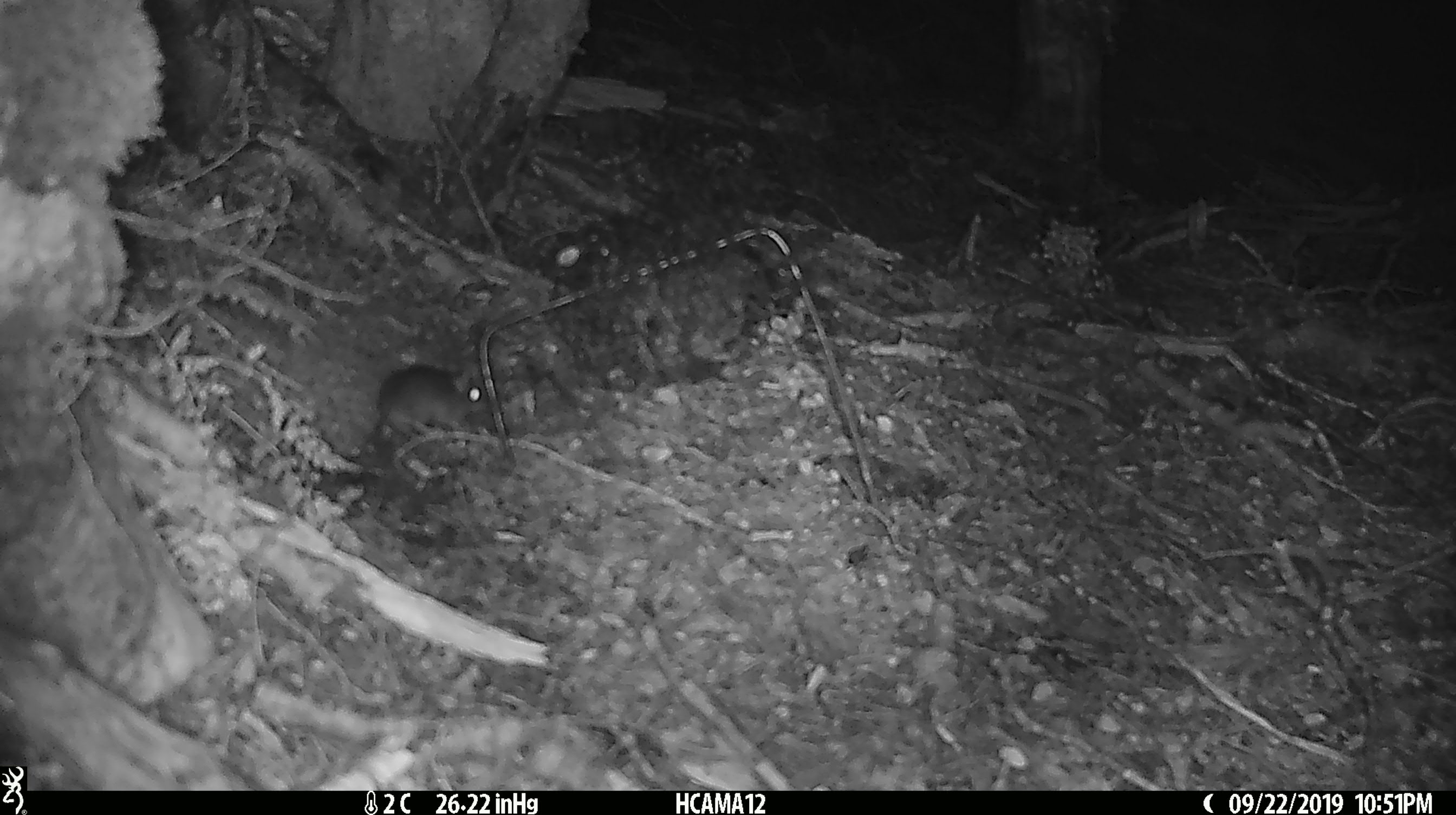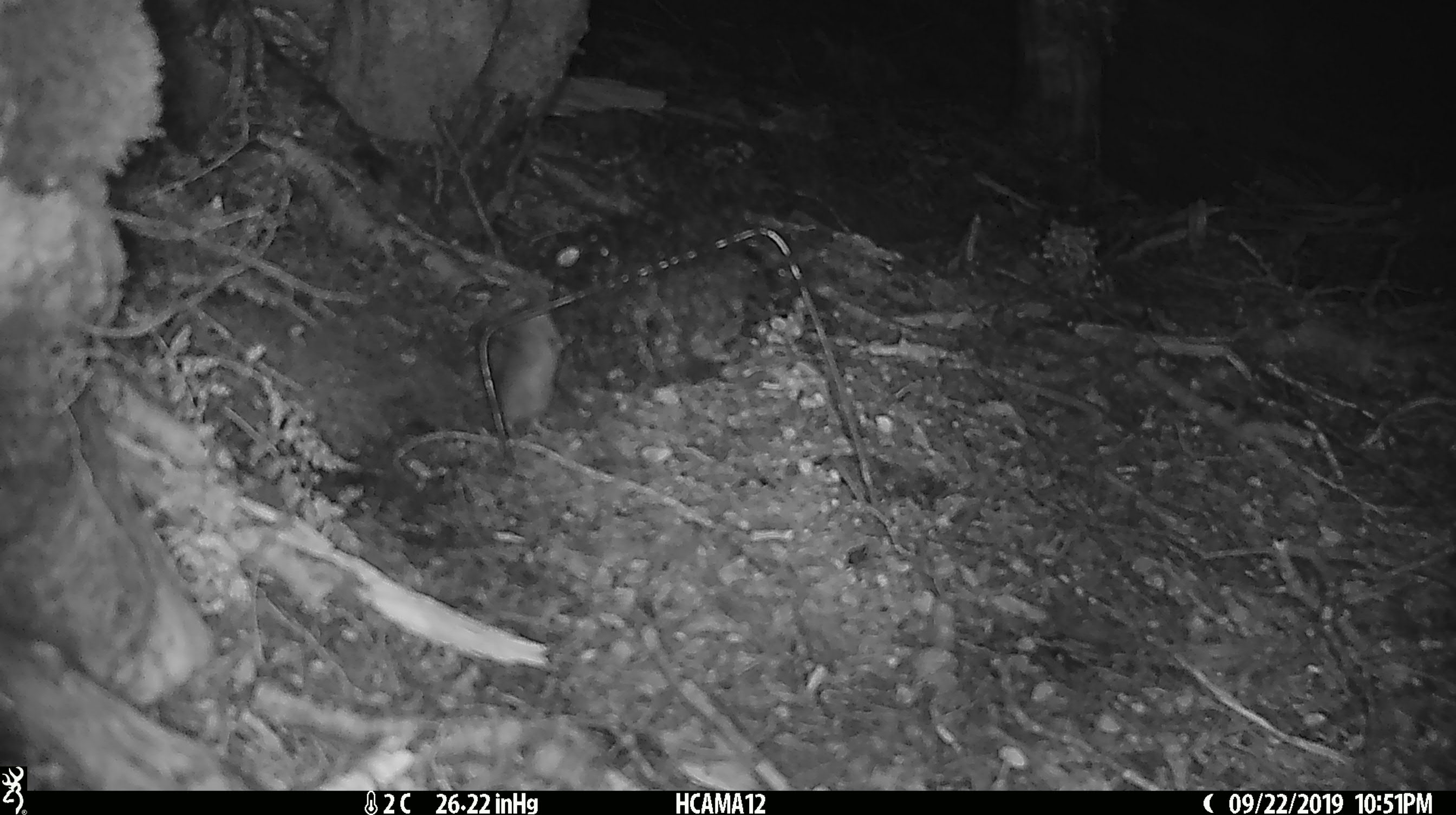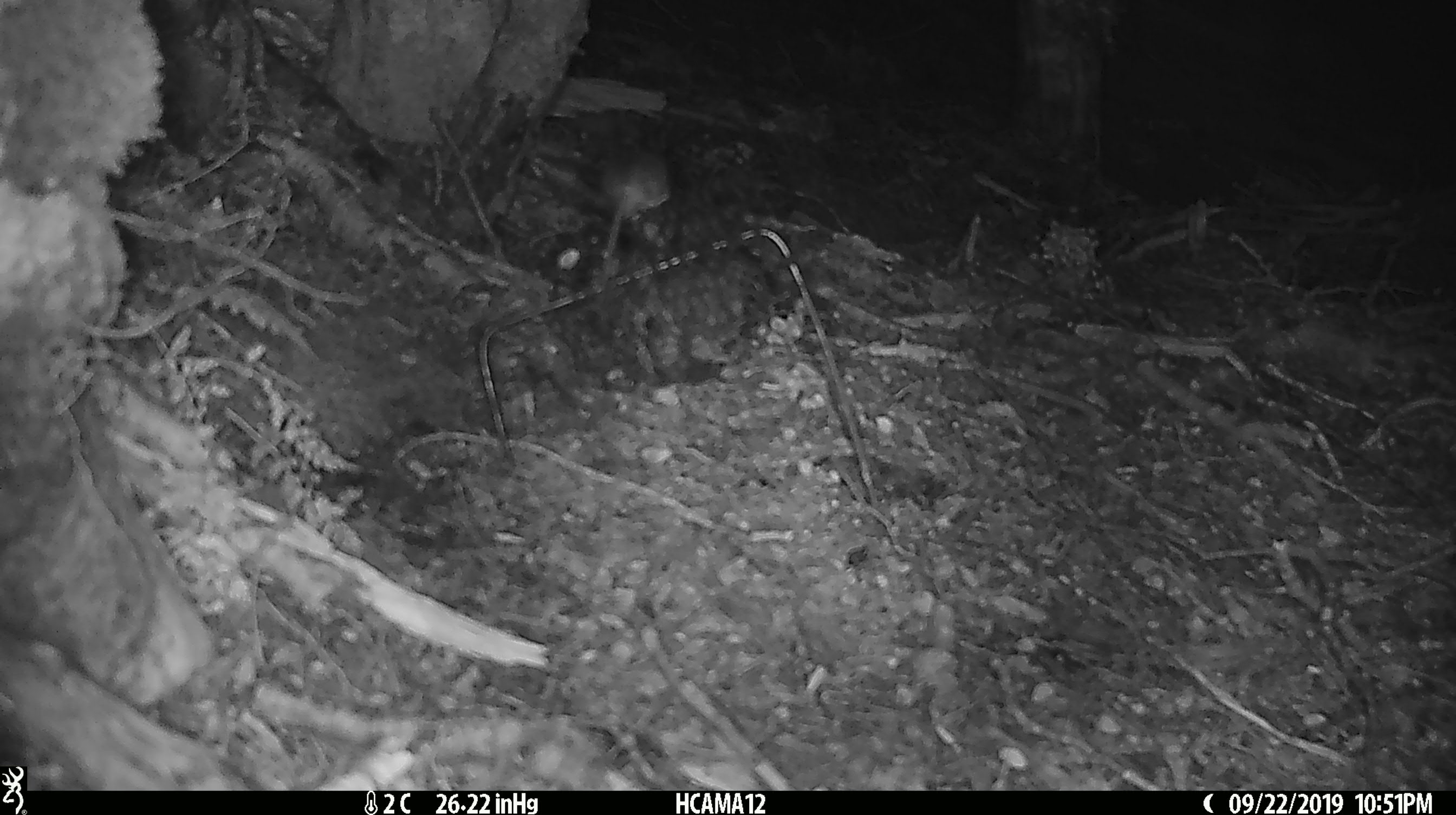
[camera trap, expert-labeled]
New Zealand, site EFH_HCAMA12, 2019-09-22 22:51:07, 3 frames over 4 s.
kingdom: Animalia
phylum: Chordata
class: Mammalia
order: Rodentia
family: Muridae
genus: Mus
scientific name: Mus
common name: mouse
Mouse (Mus).